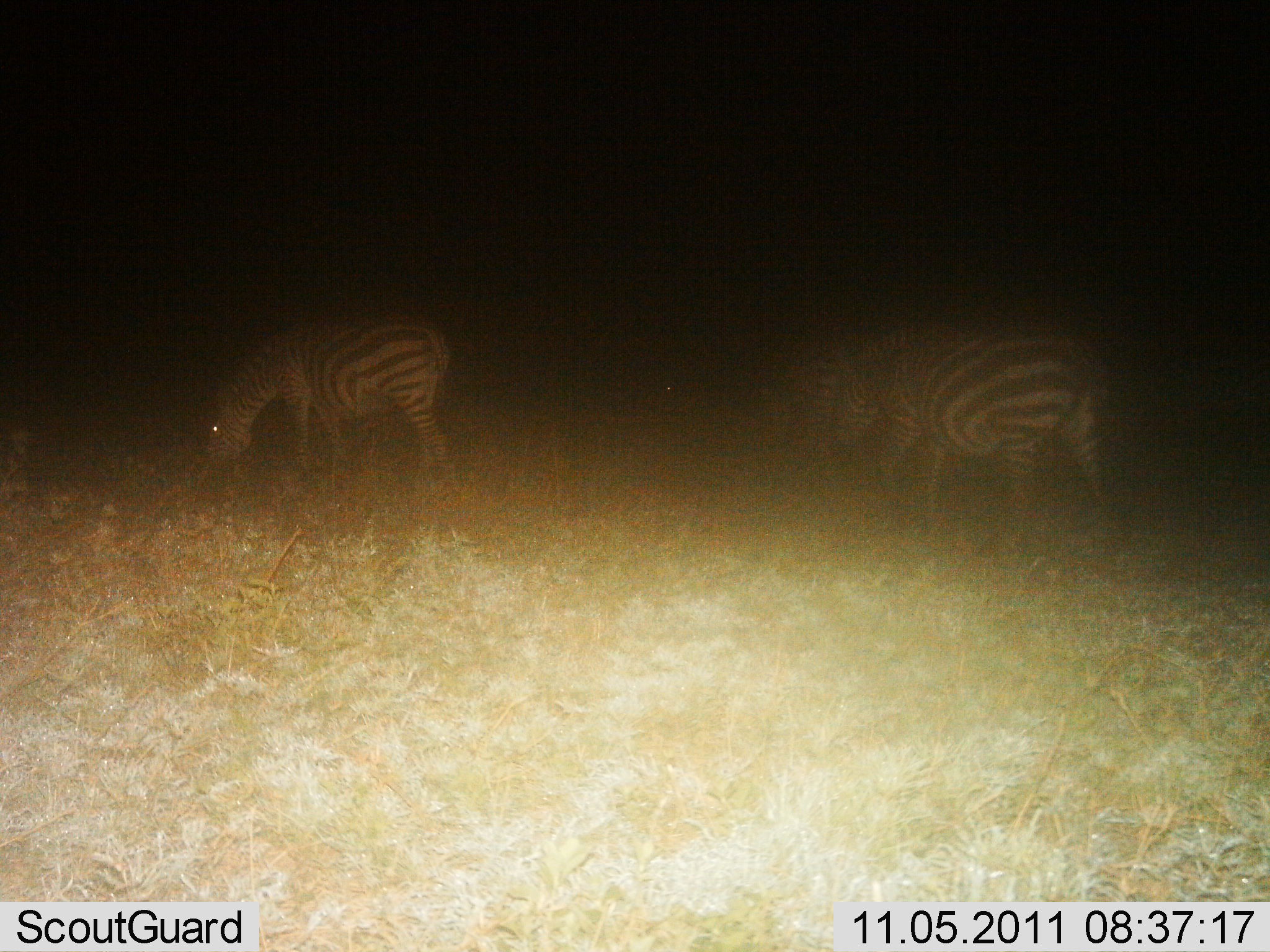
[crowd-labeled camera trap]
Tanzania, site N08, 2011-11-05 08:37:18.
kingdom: Animalia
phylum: Chordata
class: Mammalia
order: Perissodactyla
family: Equidae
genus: Equus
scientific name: Equus quagga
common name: plains zebra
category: zebra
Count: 3.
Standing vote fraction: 29%.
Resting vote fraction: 0%.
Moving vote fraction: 29%.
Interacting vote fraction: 0%.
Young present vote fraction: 0%.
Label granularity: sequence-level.